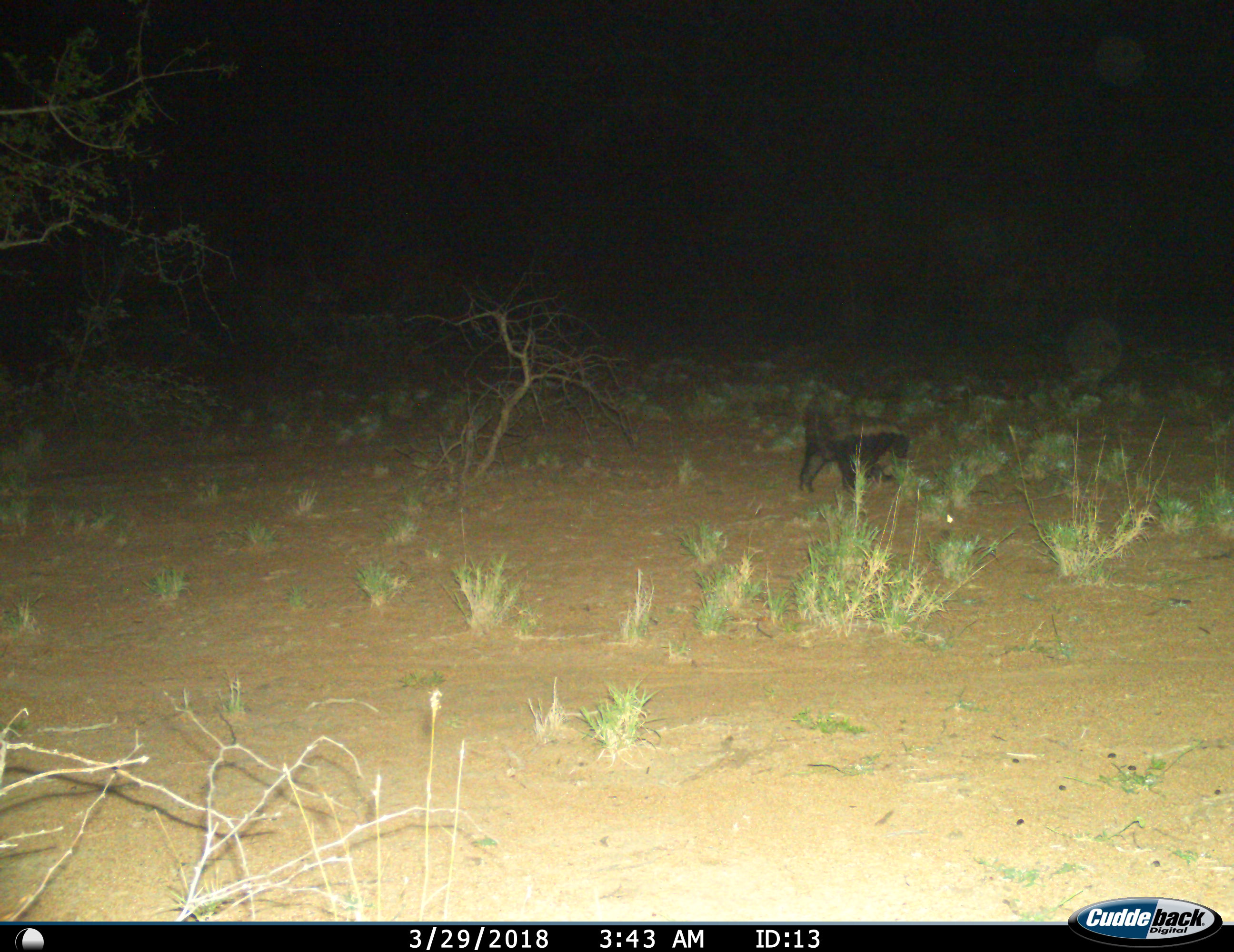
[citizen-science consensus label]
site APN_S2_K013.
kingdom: Animalia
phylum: Chordata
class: Mammalia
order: Carnivora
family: Mustelidae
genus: Mellivora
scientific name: Mellivora capensis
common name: honey badger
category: honeybadger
Honeybadger (honey badger) (Mellivora capensis), count 1. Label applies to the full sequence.